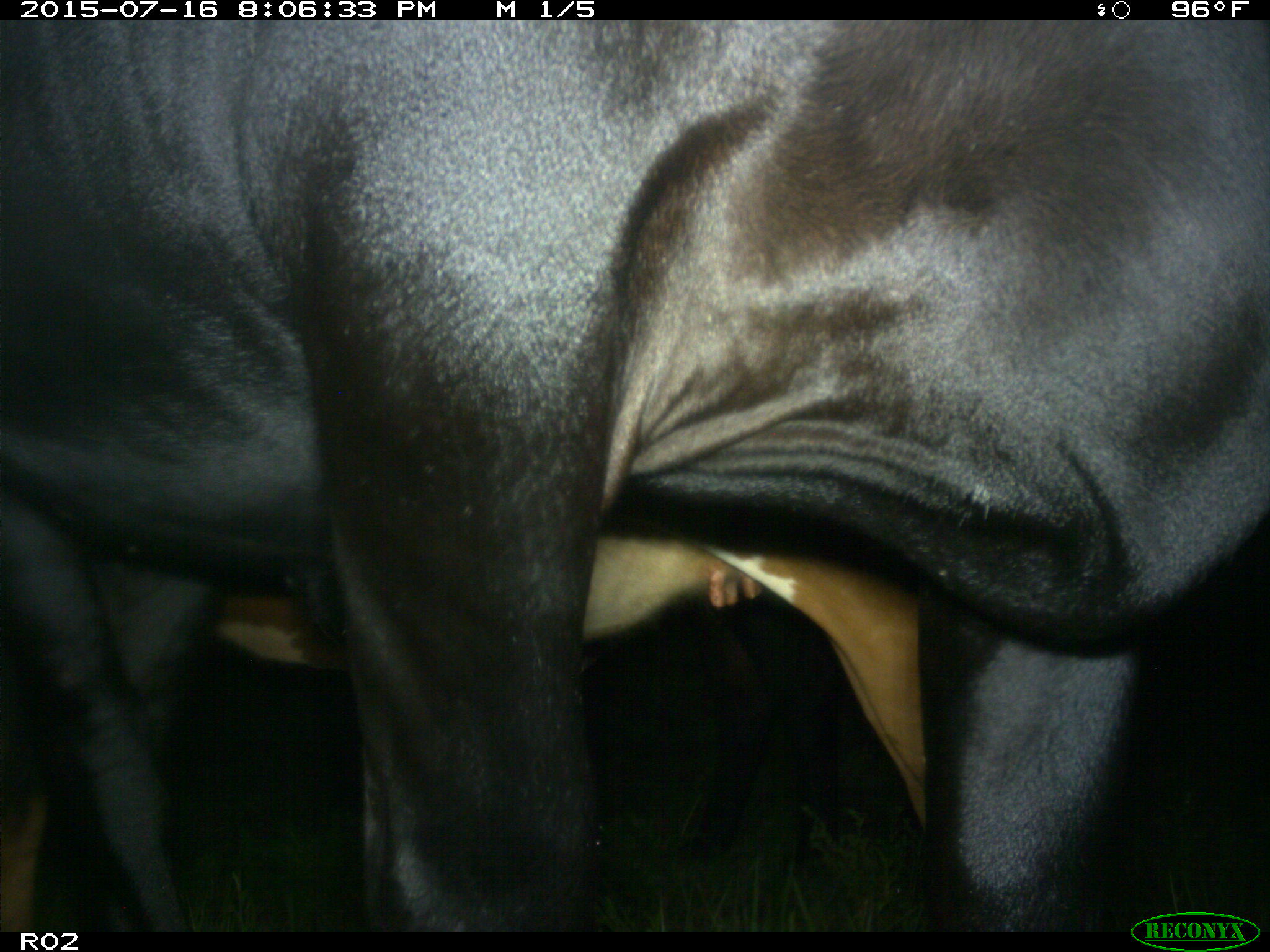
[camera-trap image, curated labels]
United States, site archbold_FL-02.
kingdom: Animalia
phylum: Chordata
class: Mammalia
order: Artiodactyla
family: Bovidae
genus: Bos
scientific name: Bos taurus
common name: domestic cow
Bos taurus (domestic cow).